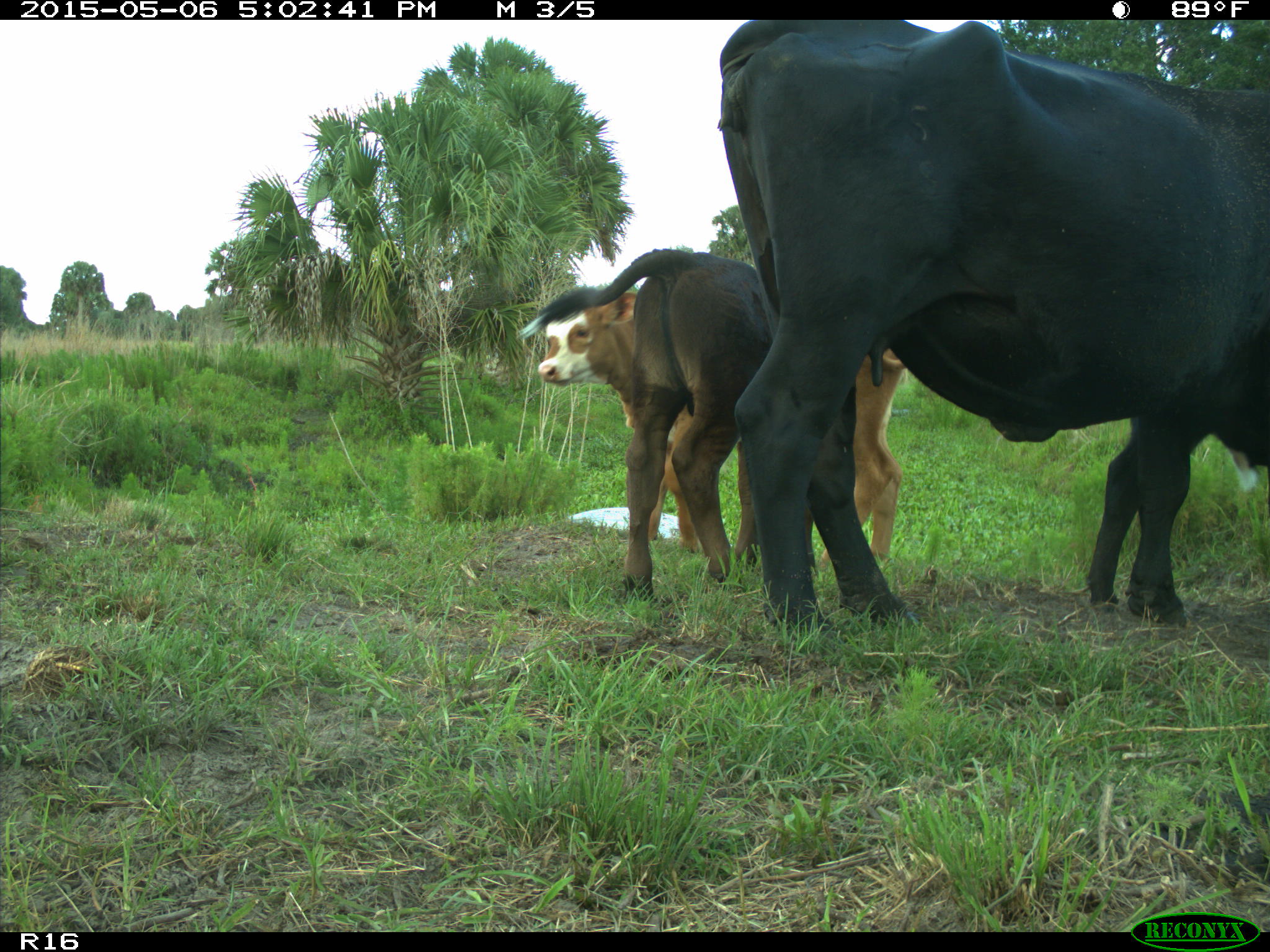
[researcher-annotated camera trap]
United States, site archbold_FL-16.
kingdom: Animalia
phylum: Chordata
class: Mammalia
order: Artiodactyla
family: Bovidae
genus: Bos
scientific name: Bos taurus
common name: domestic cow